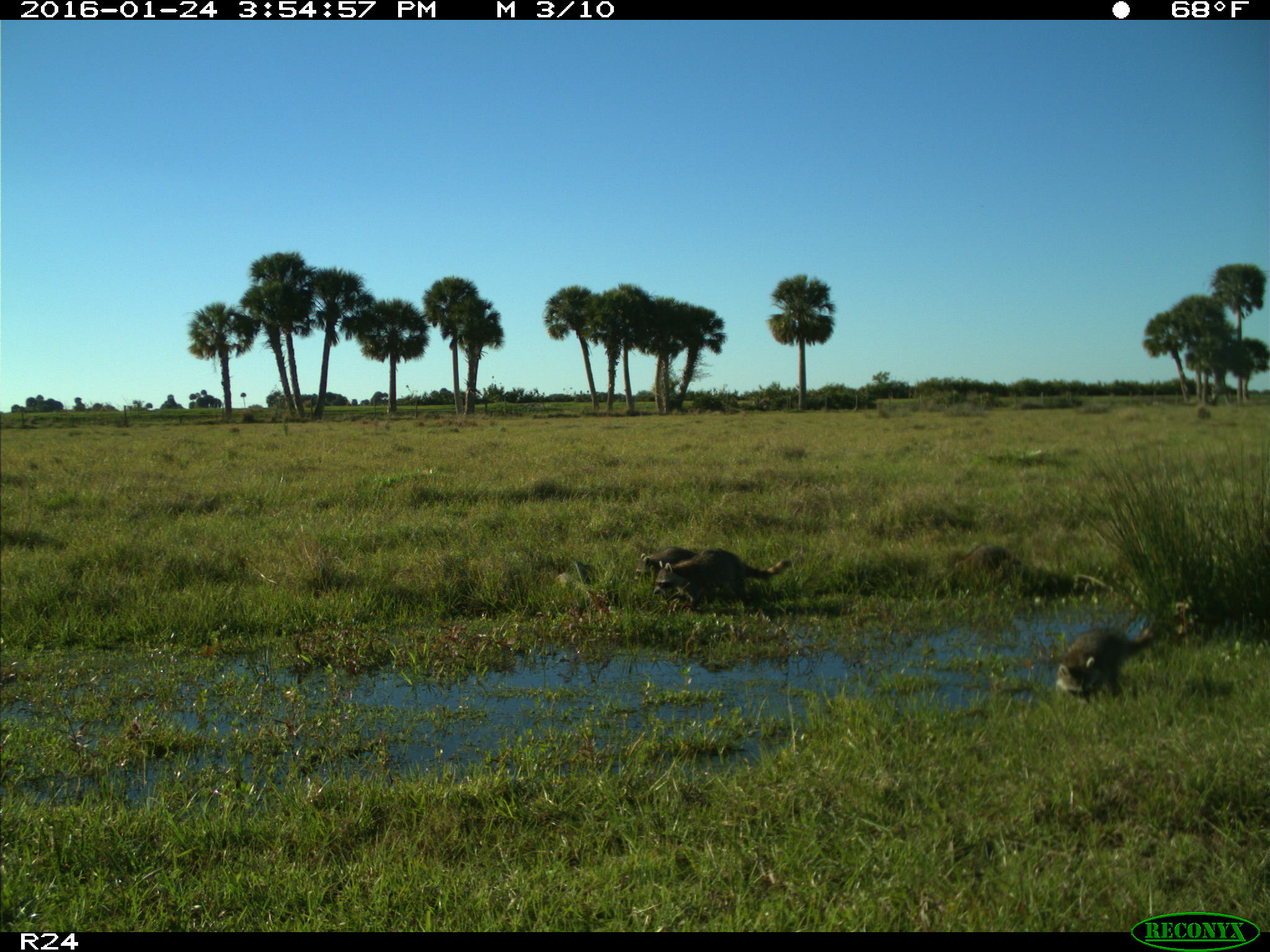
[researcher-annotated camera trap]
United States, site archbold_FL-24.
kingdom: Animalia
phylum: Chordata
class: Mammalia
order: Carnivora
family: Procyonidae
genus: Procyon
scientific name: Procyon lotor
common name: common raccoon